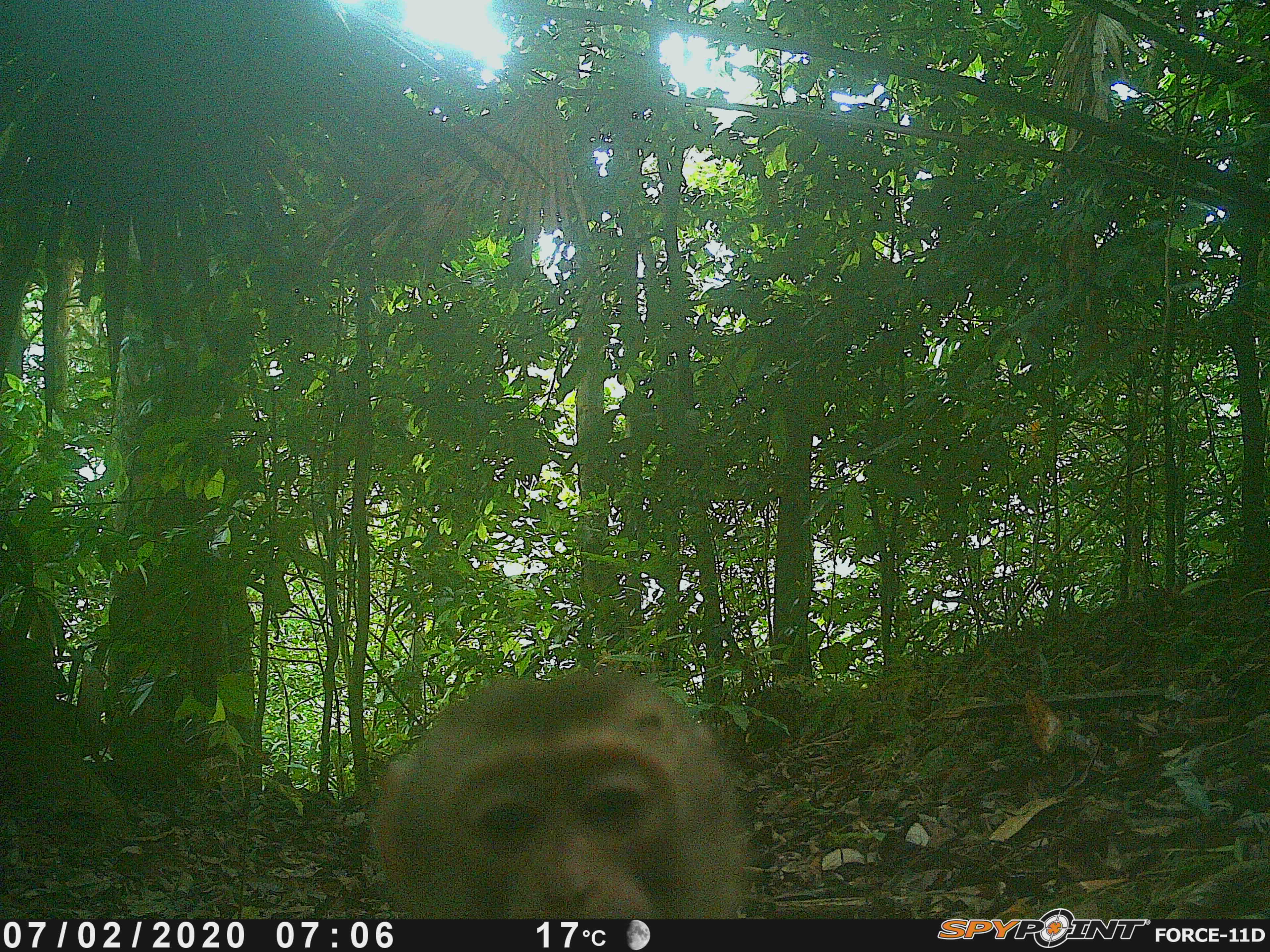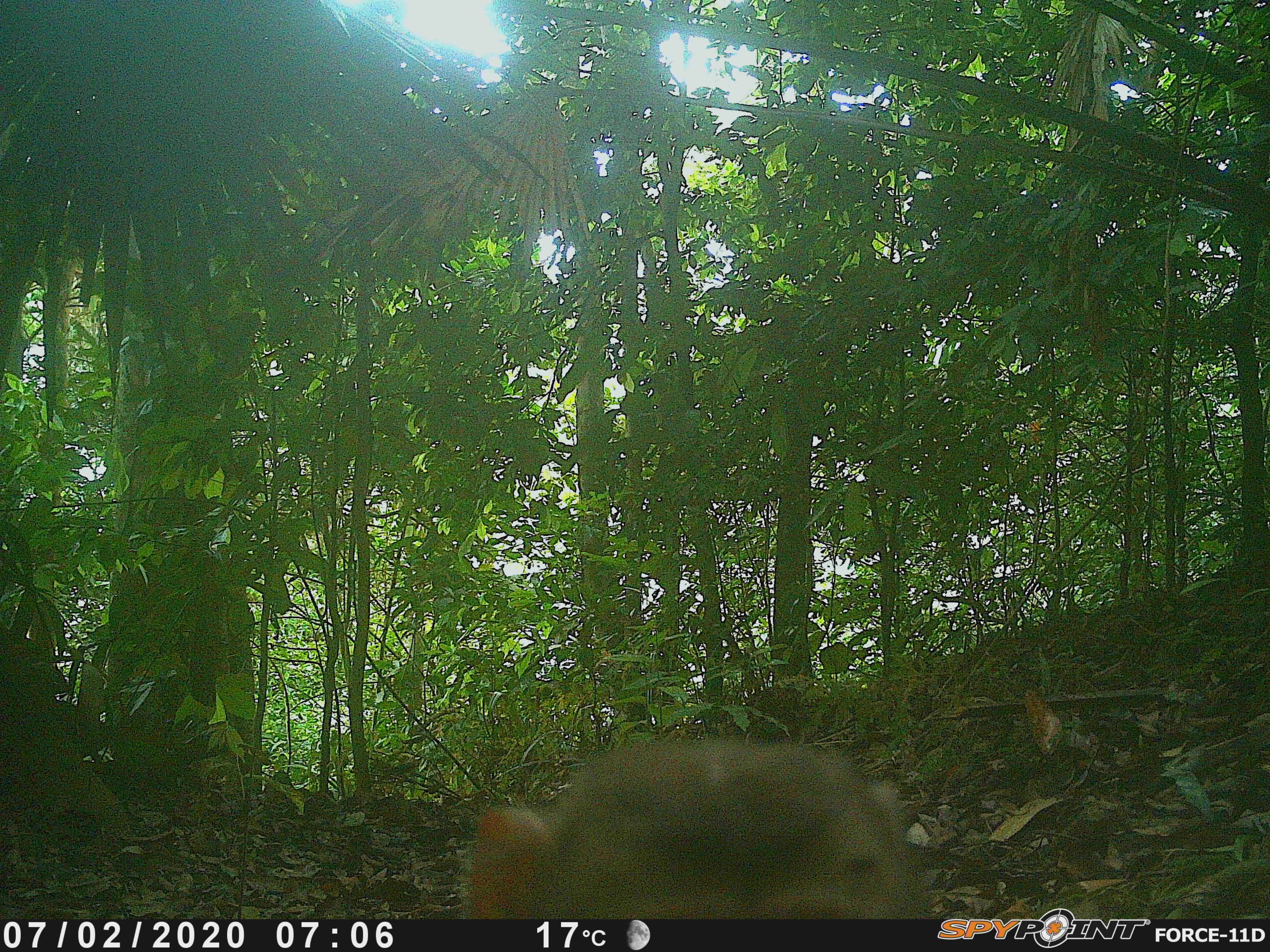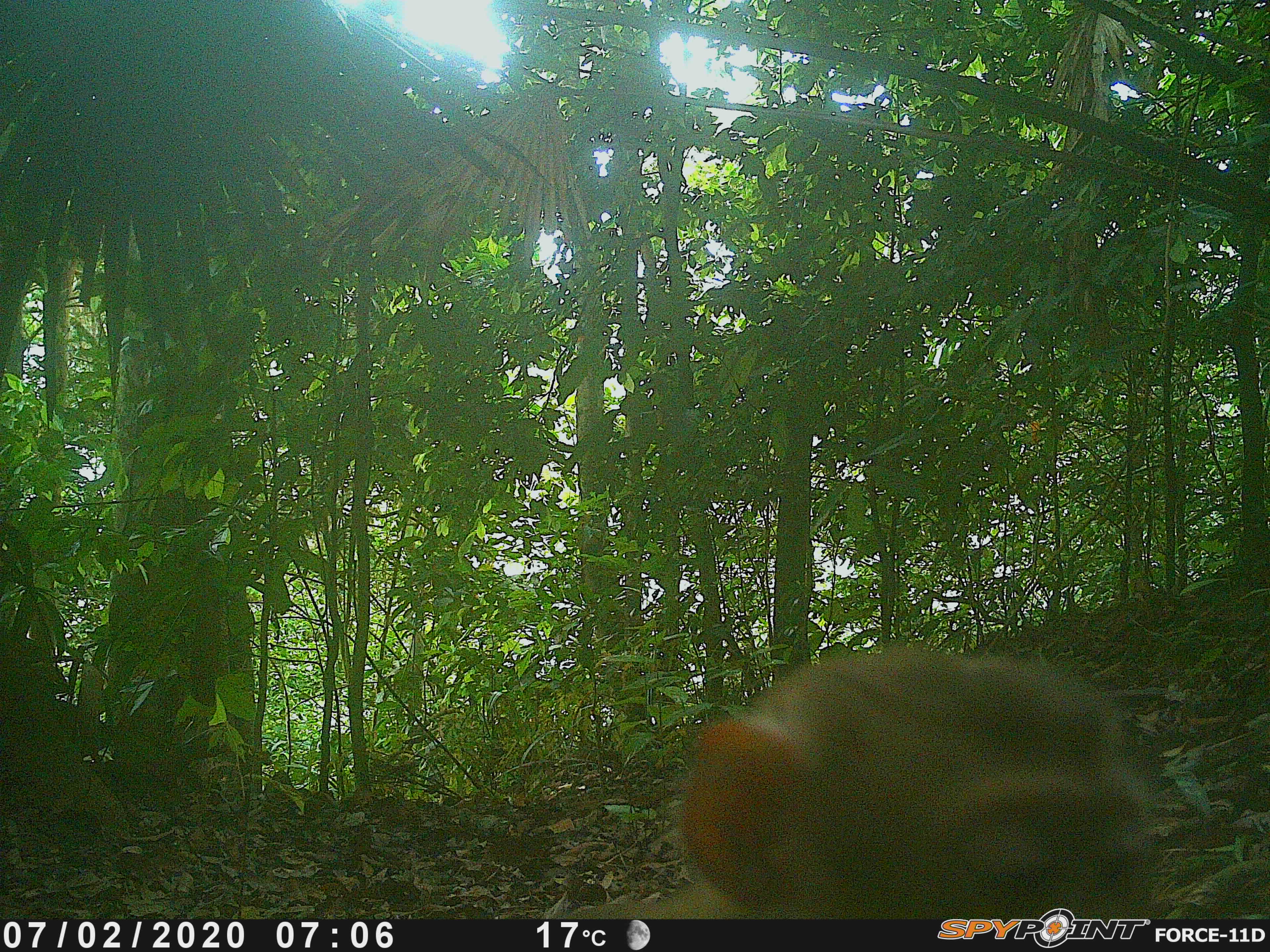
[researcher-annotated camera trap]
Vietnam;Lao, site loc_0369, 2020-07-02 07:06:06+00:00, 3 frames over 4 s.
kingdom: Animalia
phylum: Chordata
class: Mammalia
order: Primates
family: Cercopithecidae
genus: Macaca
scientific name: Macaca nemestrina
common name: pig-tailed macaque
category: pig tailed macaque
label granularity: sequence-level